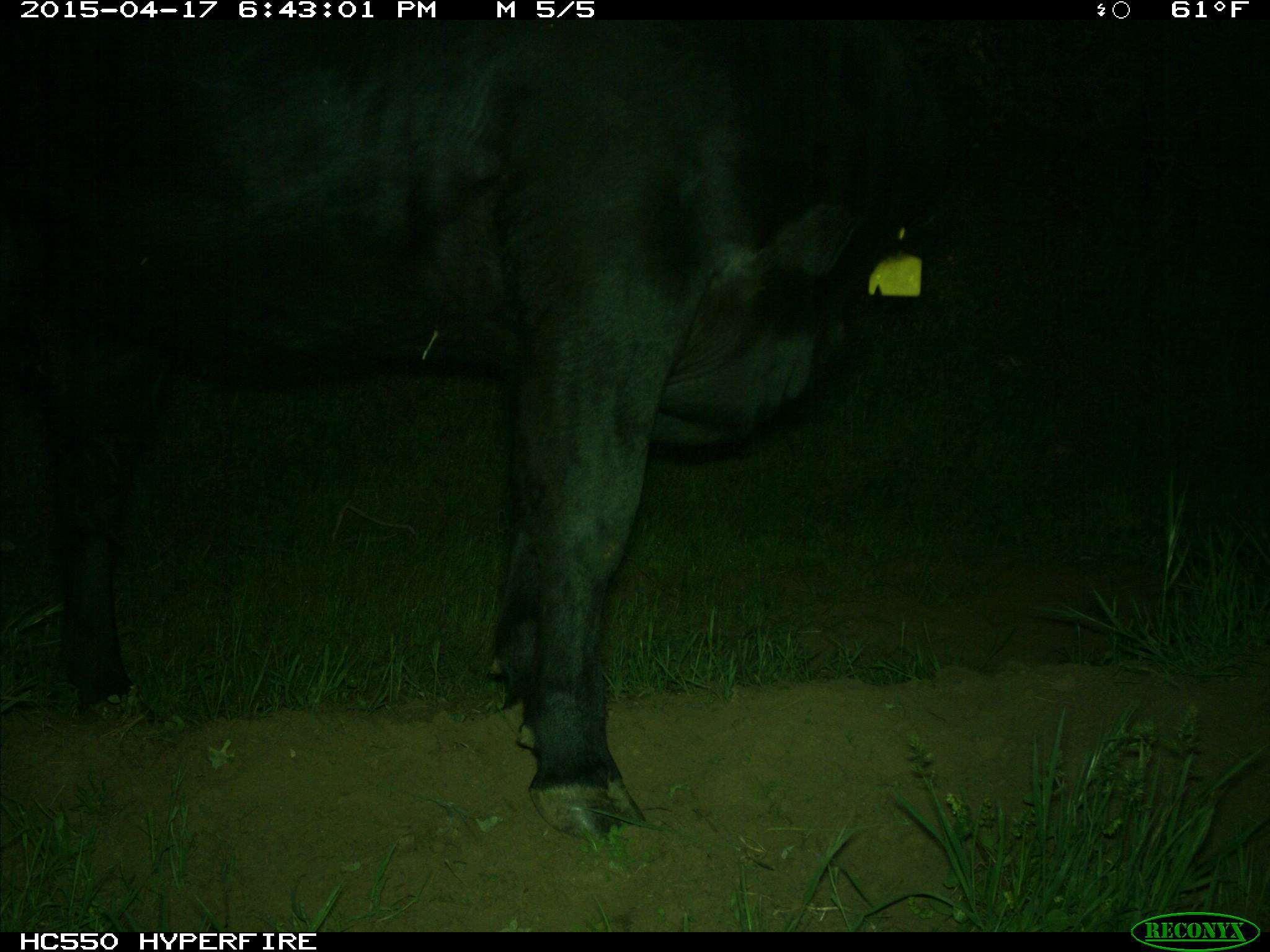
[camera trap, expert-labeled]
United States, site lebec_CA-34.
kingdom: Animalia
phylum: Chordata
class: Mammalia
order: Artiodactyla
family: Bovidae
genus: Bos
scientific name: Bos taurus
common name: domestic cow